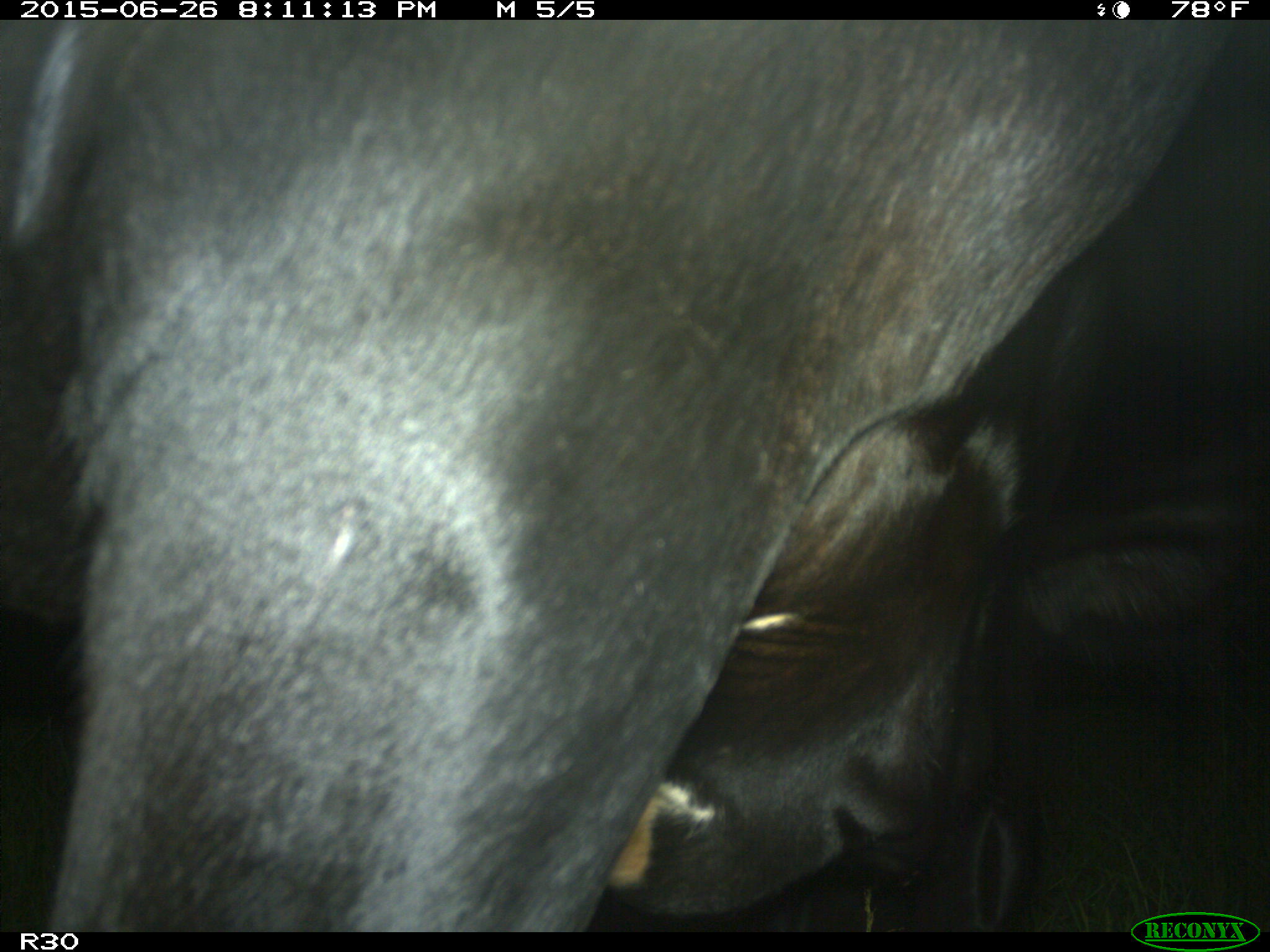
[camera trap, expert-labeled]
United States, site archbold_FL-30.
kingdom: Animalia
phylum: Chordata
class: Mammalia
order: Artiodactyla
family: Bovidae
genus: Bos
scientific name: Bos taurus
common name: domestic cow